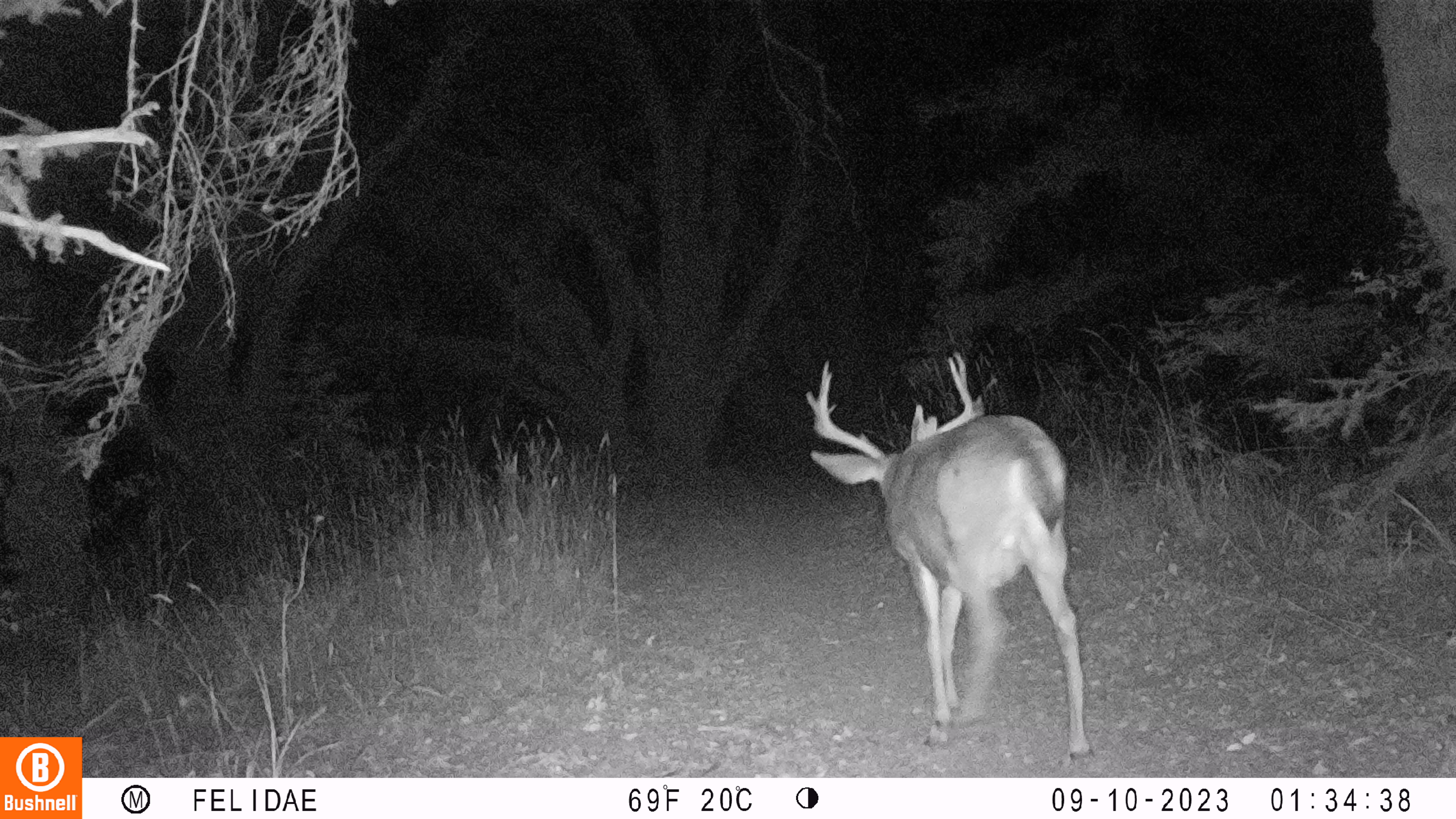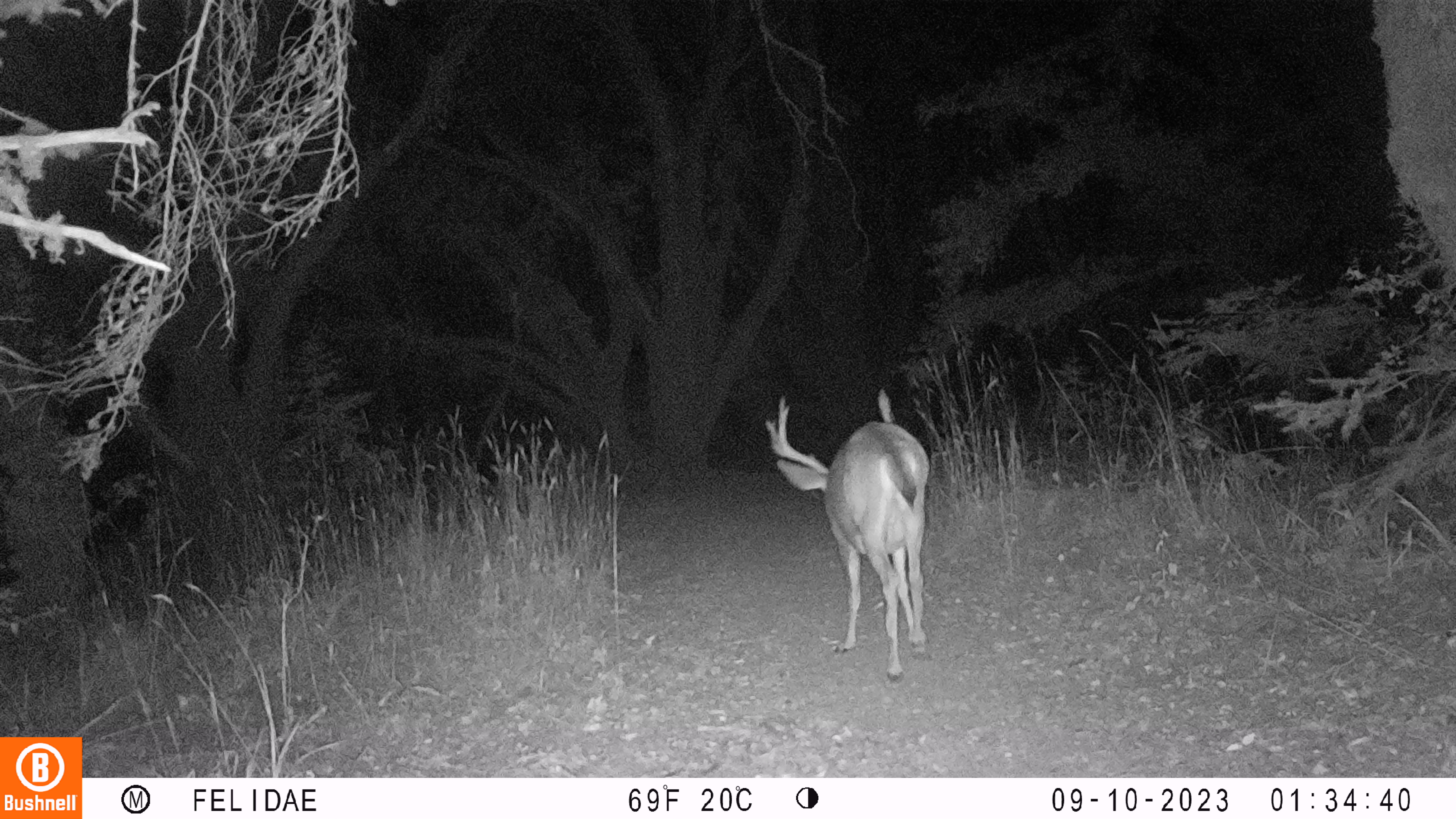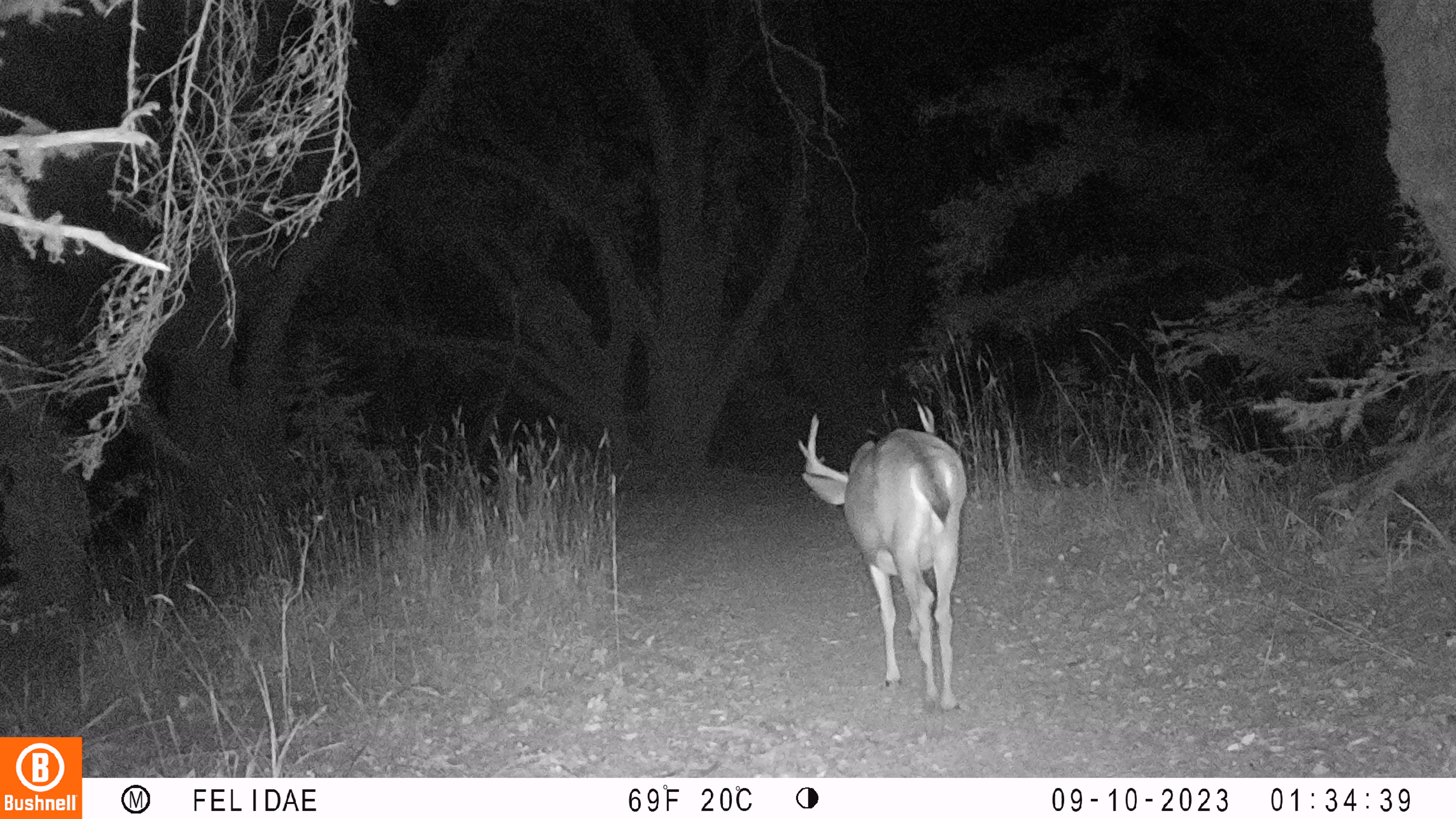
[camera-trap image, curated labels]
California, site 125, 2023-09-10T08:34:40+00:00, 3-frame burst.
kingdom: Animalia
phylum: Chordata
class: Mammalia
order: Artiodactyla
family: Cervidae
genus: Odocoileus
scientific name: Odocoileus hemionus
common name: mule deer